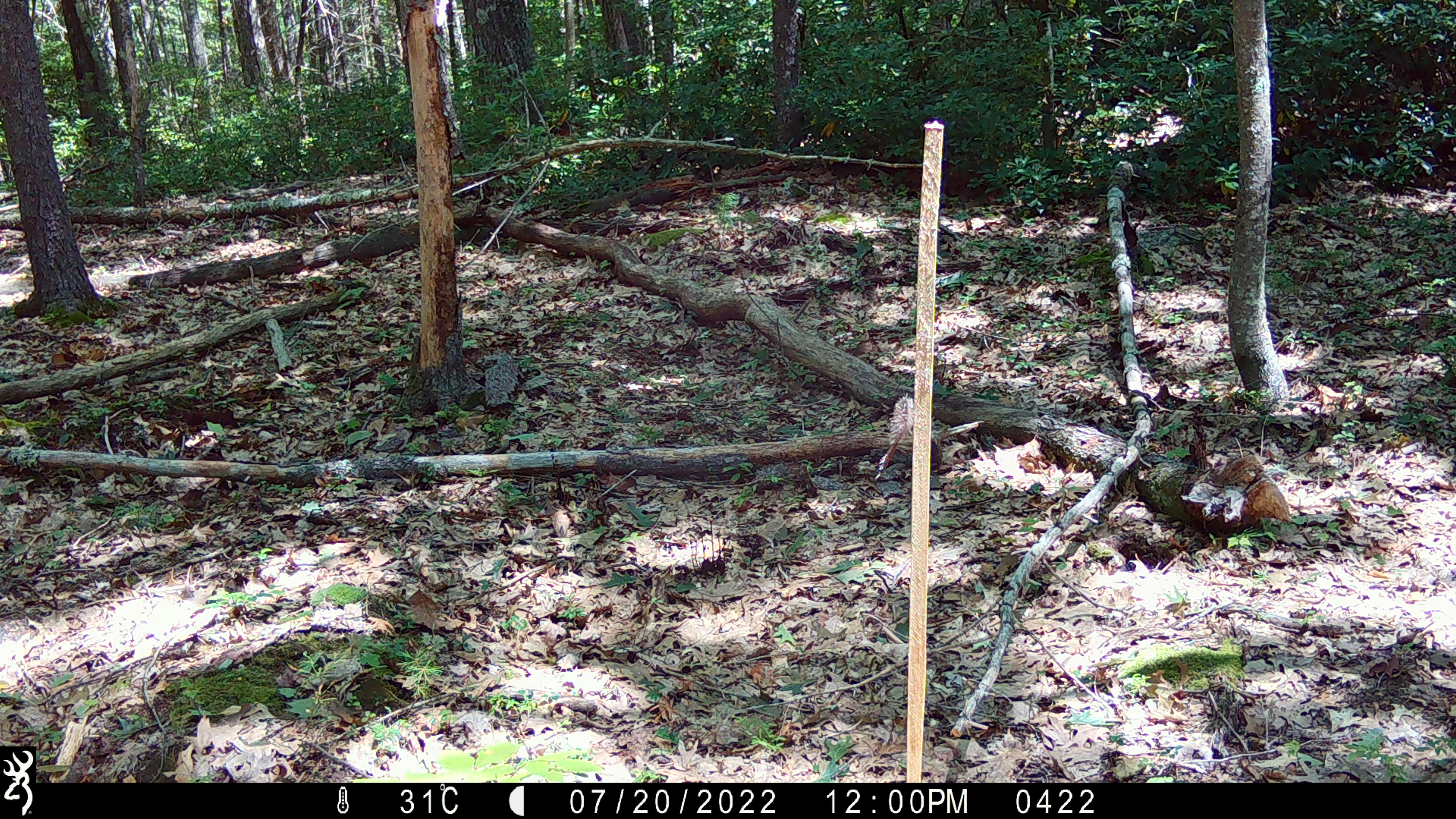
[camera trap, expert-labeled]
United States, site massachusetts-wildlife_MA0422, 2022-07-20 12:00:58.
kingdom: Animalia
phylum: Chordata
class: Mammalia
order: Rodentia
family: Sciuridae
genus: Sciurus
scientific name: Sciurus carolinensis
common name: gray squirrel